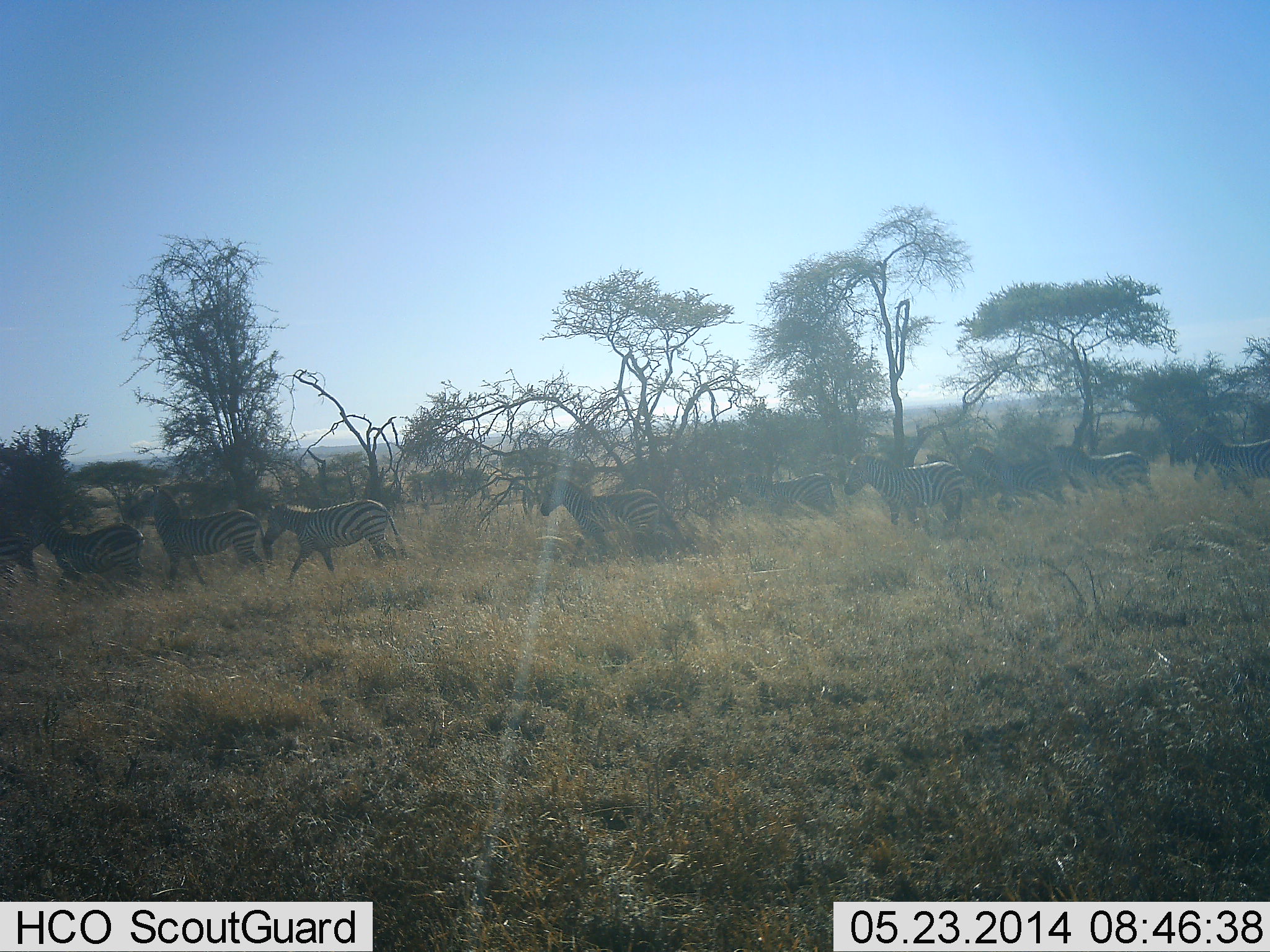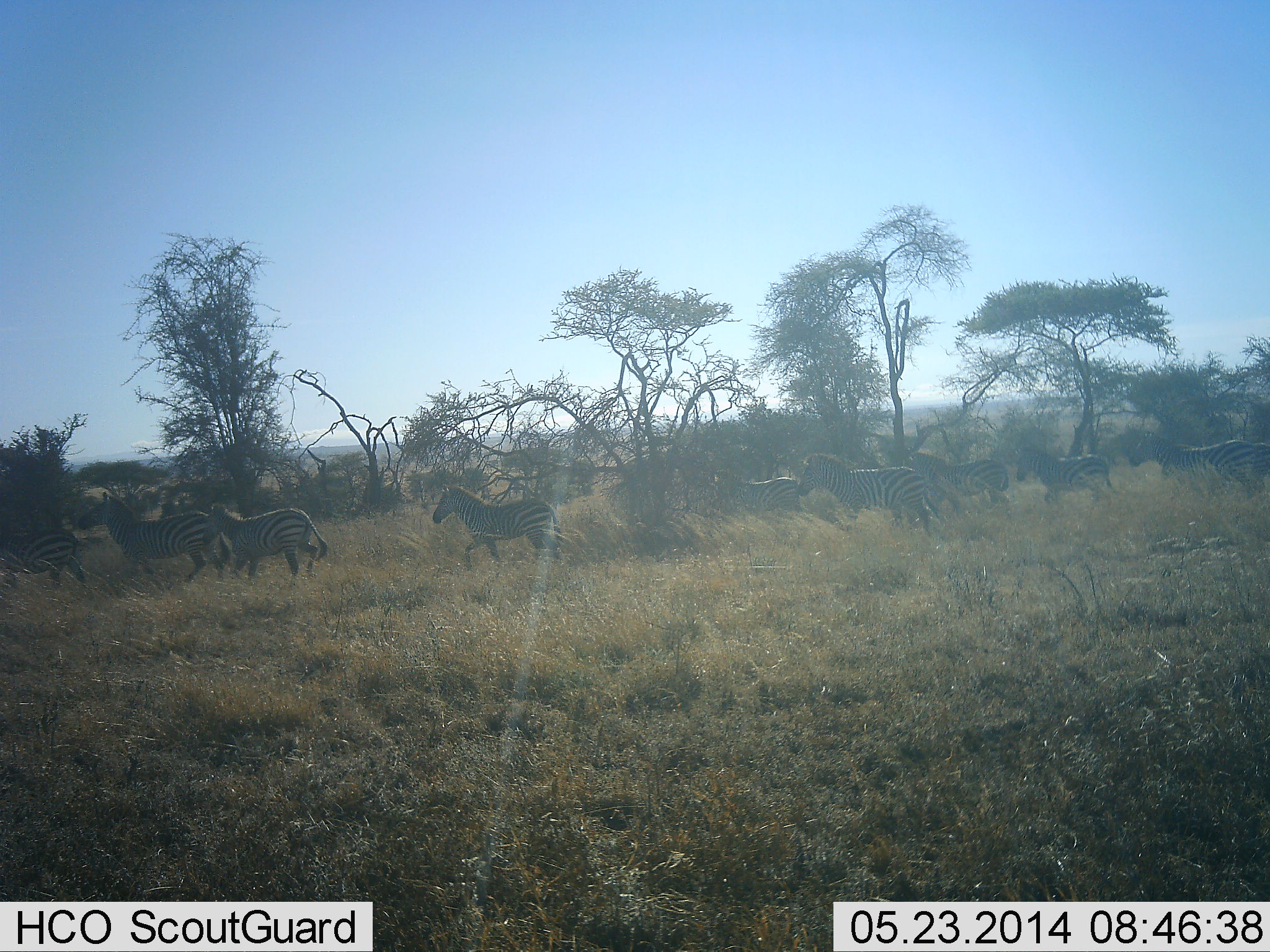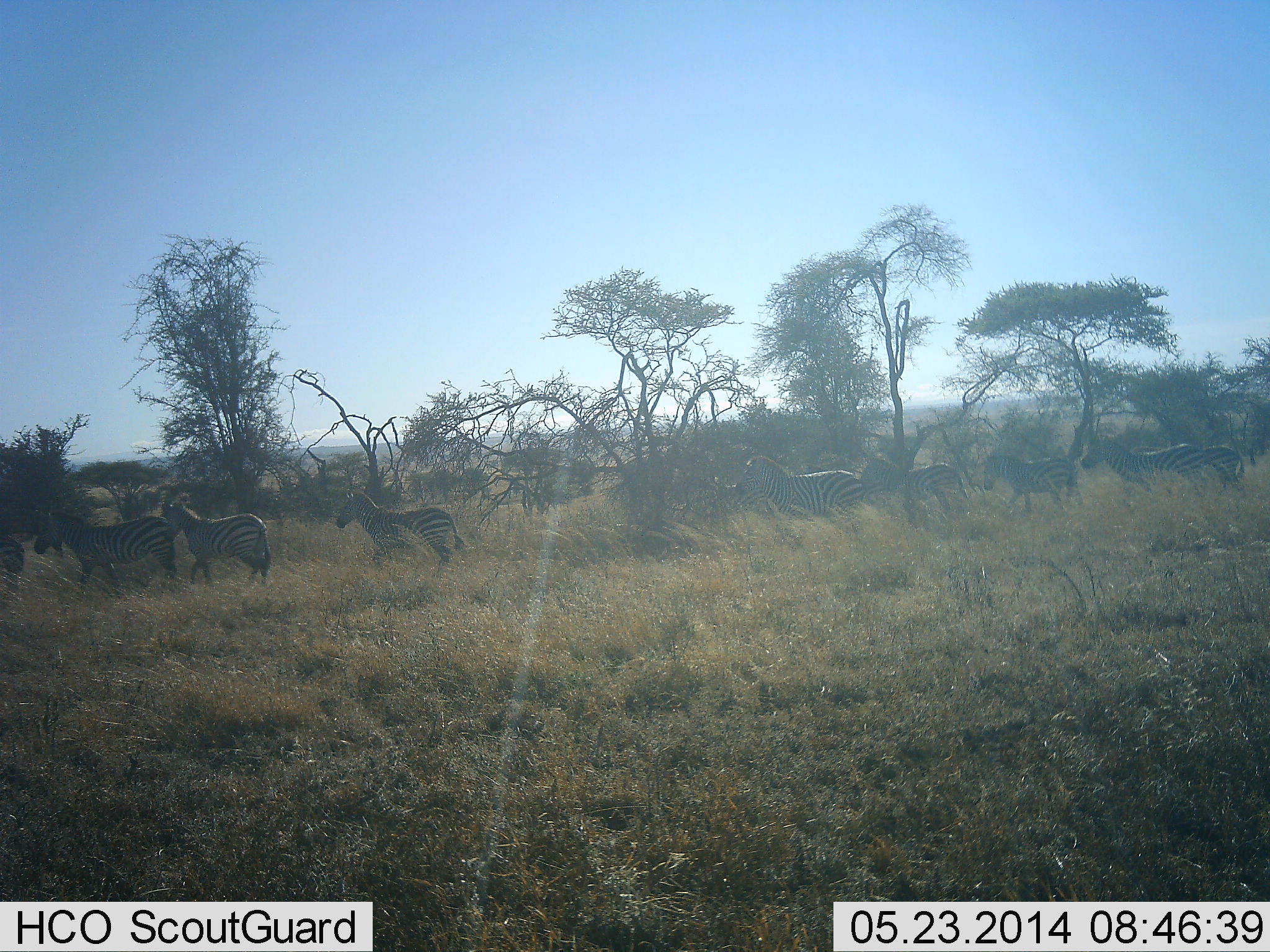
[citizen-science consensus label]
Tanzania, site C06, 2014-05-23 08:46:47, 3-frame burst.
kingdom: Animalia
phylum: Chordata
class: Mammalia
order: Perissodactyla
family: Equidae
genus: Equus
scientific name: Equus quagga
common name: plains zebra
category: zebra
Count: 11-50.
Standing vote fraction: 0%.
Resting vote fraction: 0%.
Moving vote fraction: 100%.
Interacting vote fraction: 0%.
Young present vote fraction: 0%.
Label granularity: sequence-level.